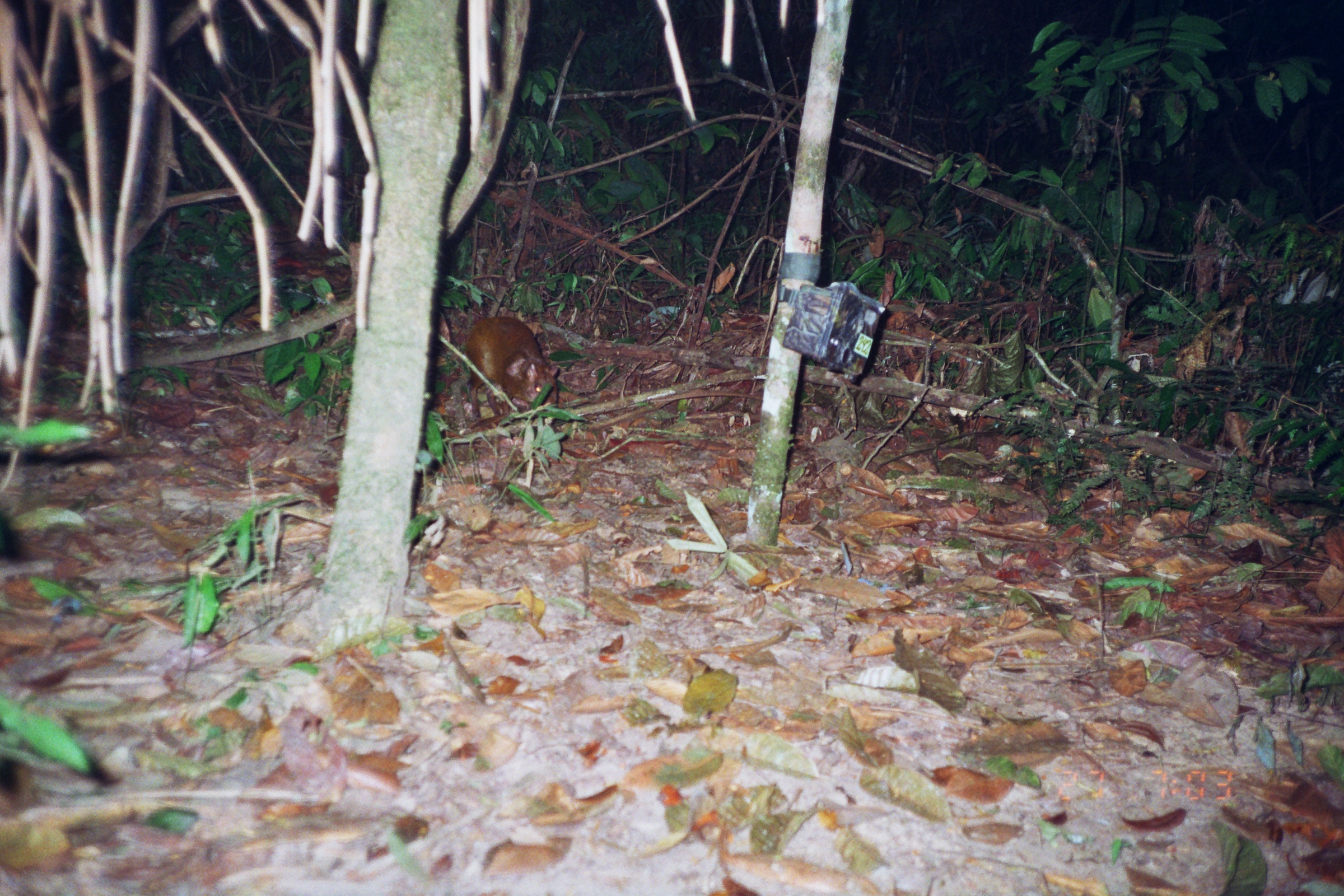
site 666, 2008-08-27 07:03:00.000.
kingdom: Animalia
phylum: Chordata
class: Mammalia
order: Rodentia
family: Dasyproctidae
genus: Dasyprocta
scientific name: Dasyprocta punctata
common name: central american agouti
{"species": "Dasyprocta punctata (central american agouti)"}